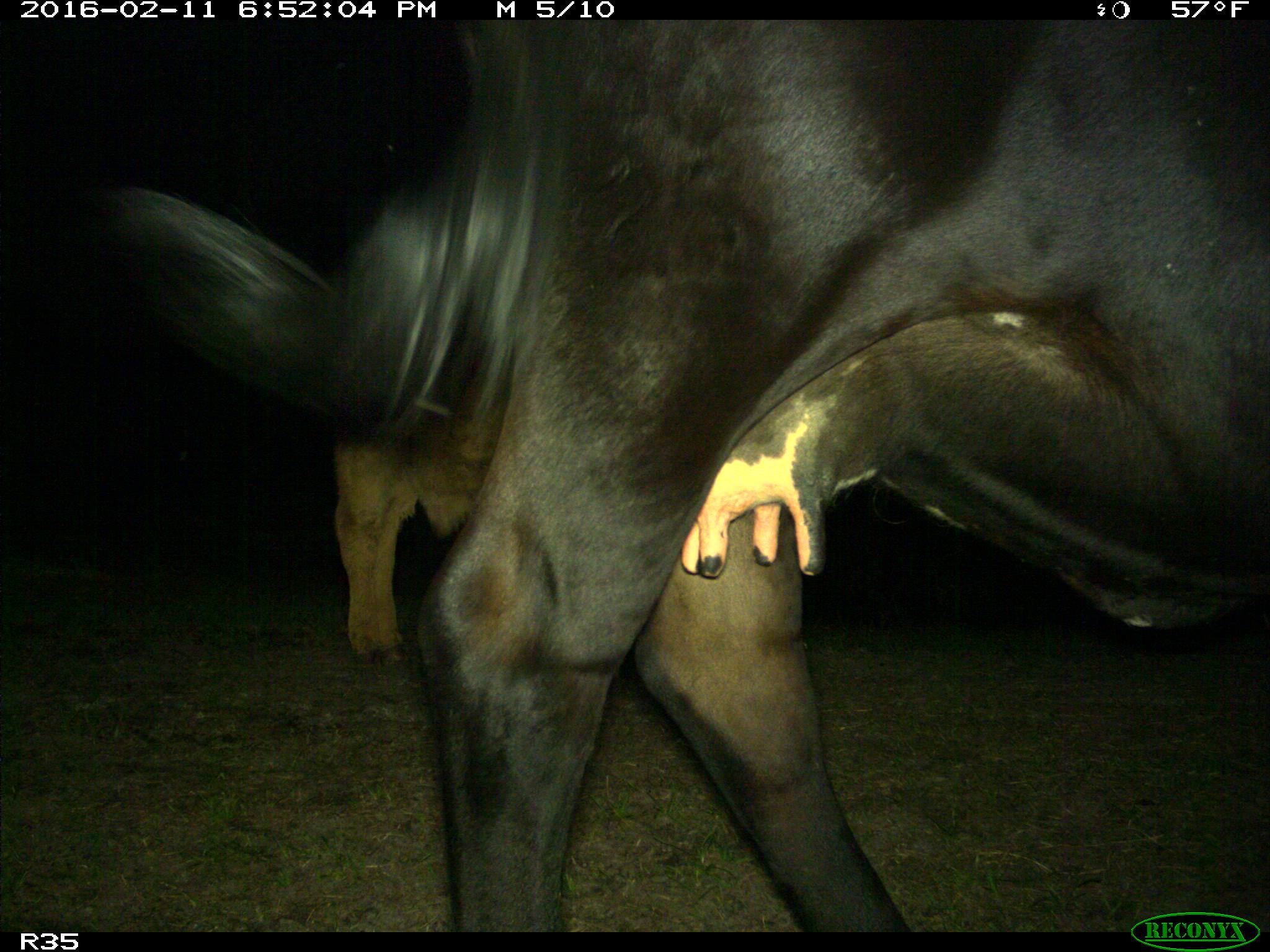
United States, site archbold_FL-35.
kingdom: Animalia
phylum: Chordata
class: Mammalia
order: Artiodactyla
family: Bovidae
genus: Bos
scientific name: Bos taurus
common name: domestic cow